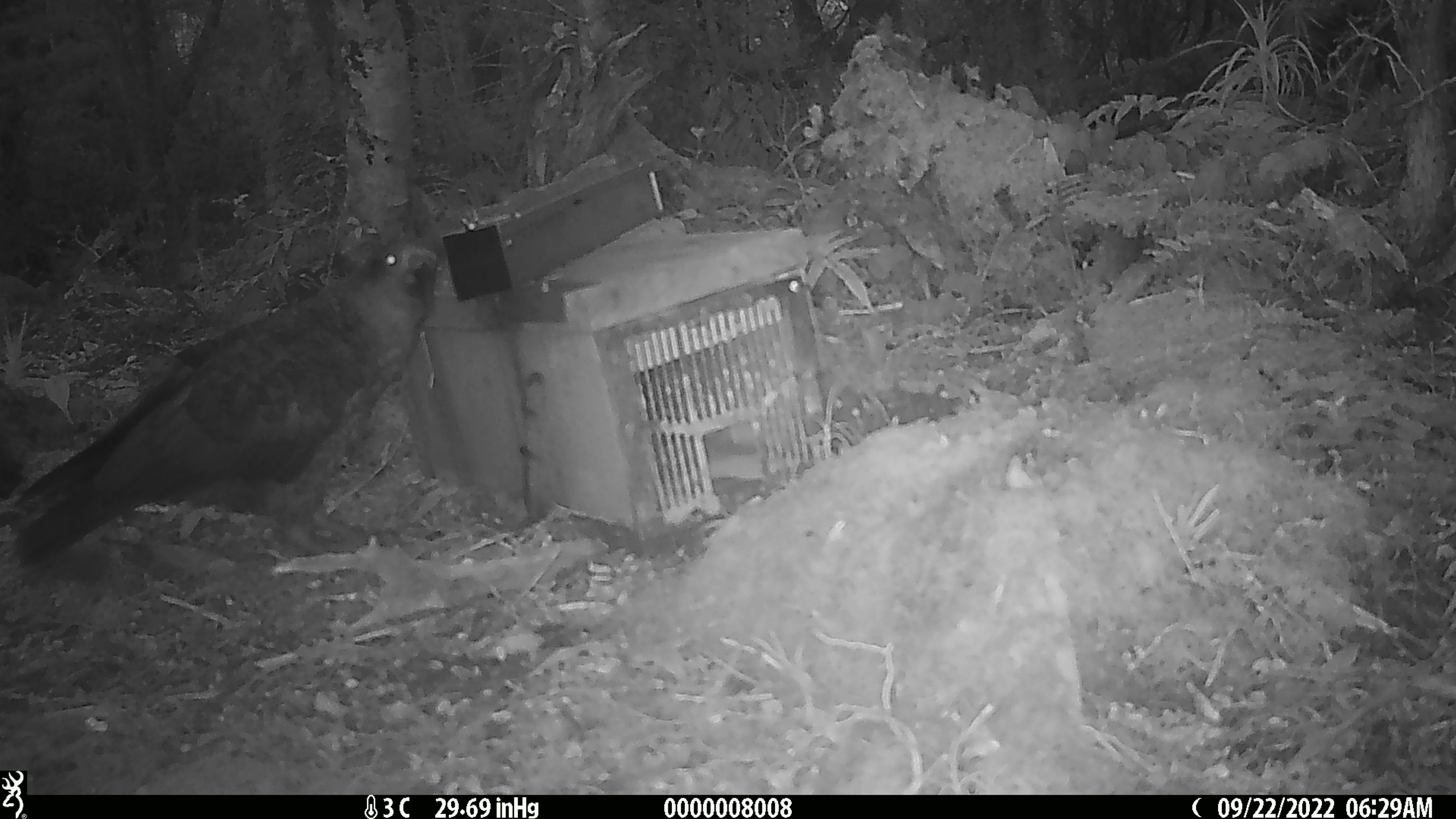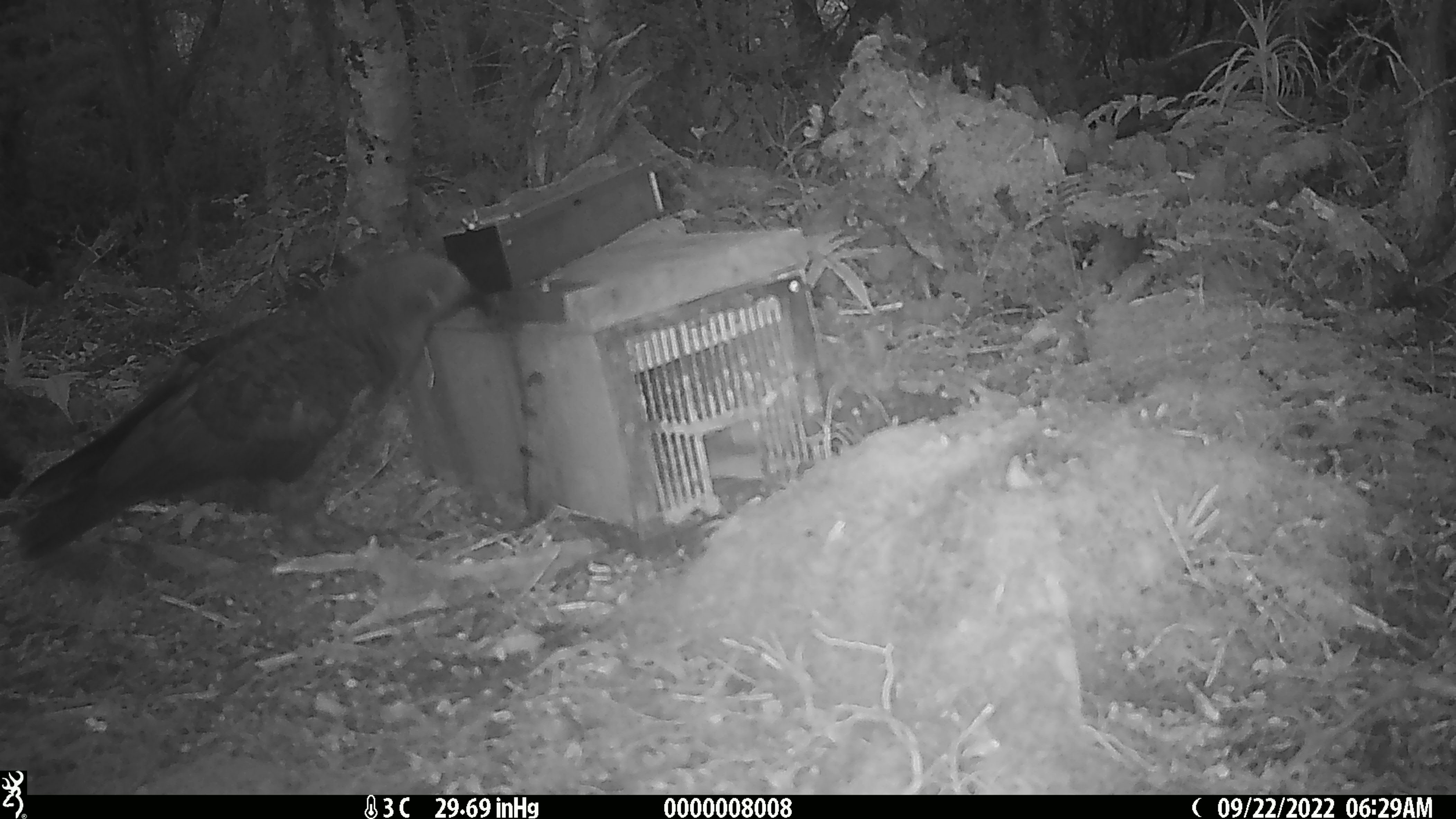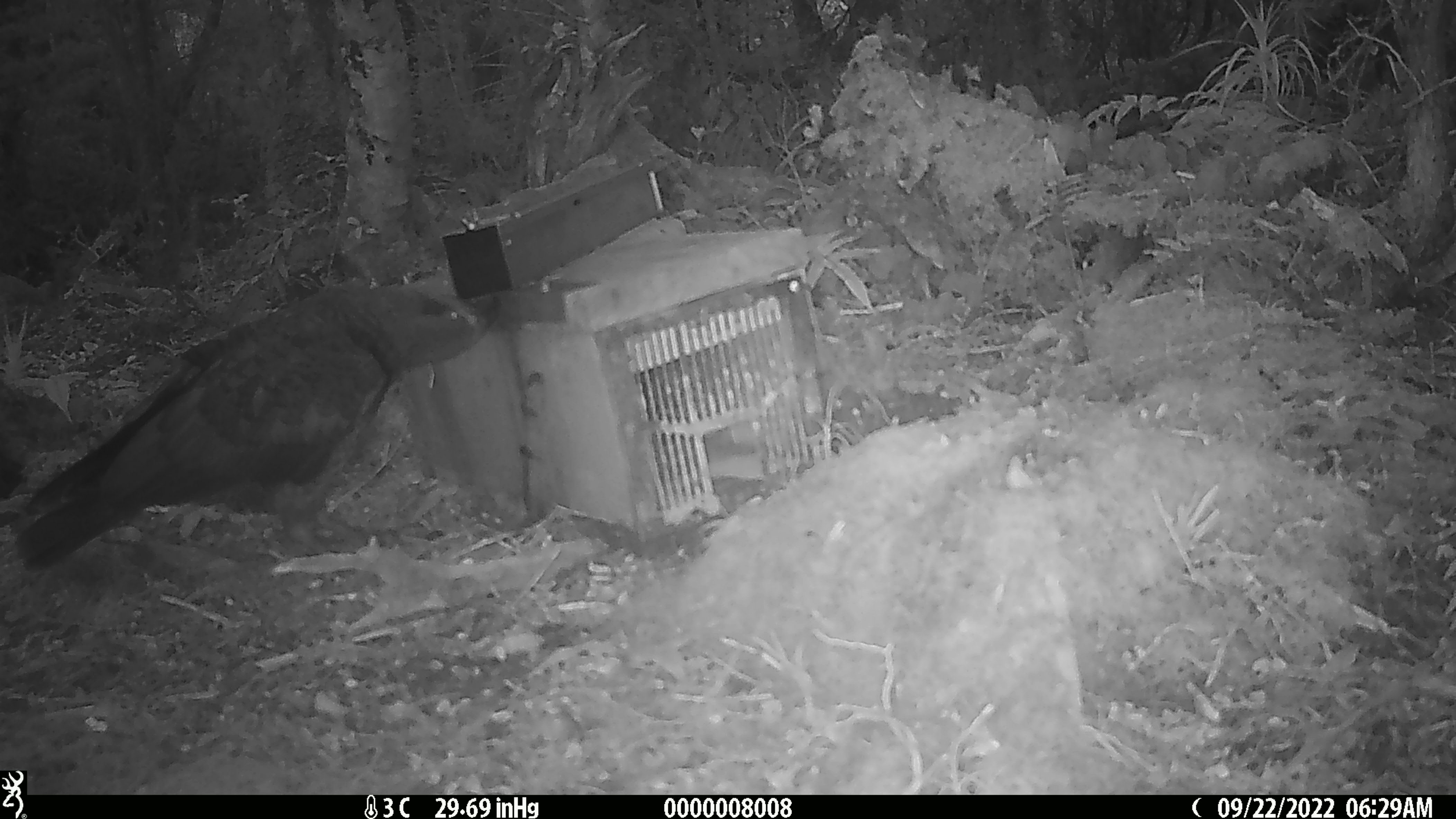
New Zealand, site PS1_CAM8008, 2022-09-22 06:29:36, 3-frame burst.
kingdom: Animalia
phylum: Chordata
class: Aves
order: Psittaciformes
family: Strigopidae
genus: Nestor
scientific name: Nestor notabilis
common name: kea